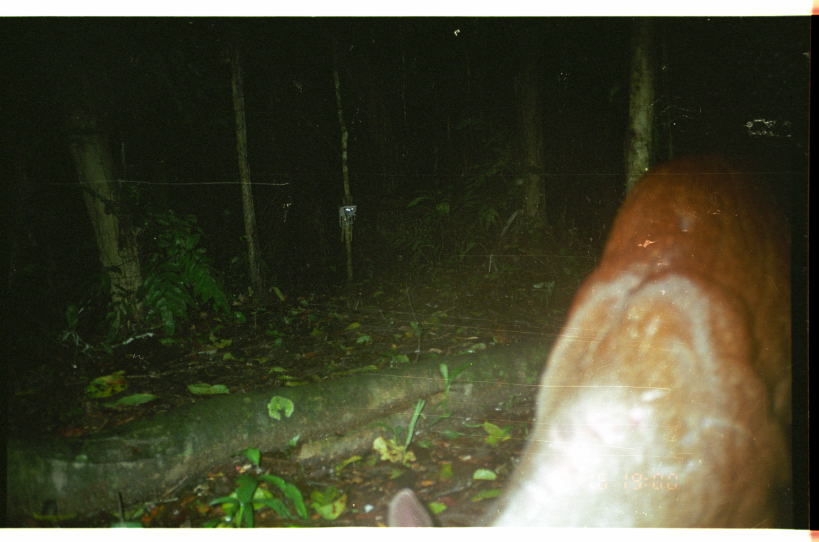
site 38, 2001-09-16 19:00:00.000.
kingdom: Animalia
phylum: Chordata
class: Mammalia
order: Artiodactyla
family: Cervidae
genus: Mazama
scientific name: Mazama americana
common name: red brocket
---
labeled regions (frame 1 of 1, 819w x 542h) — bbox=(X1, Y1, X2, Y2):
mazama americana: bbox=(385, 143, 794, 528)